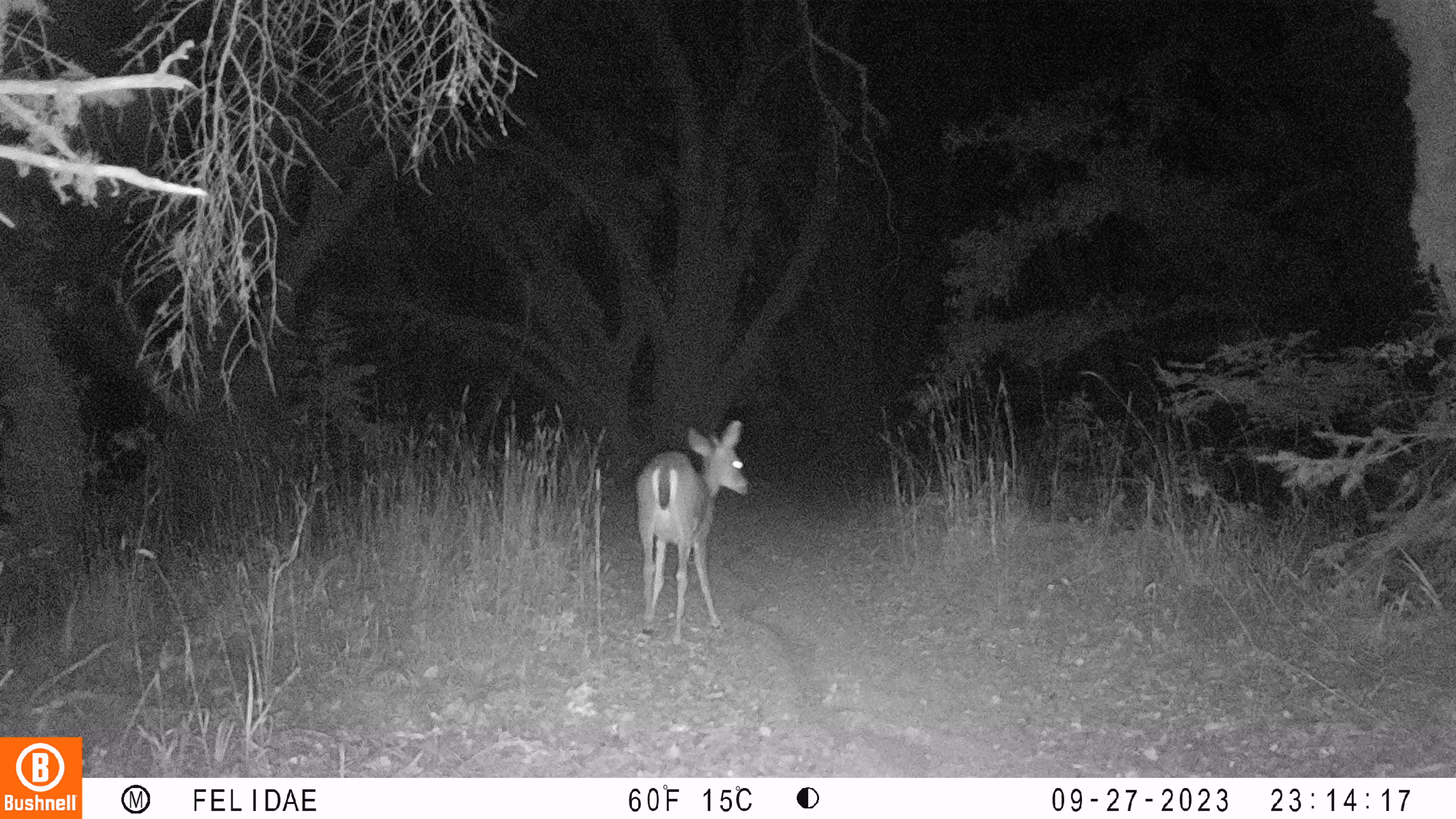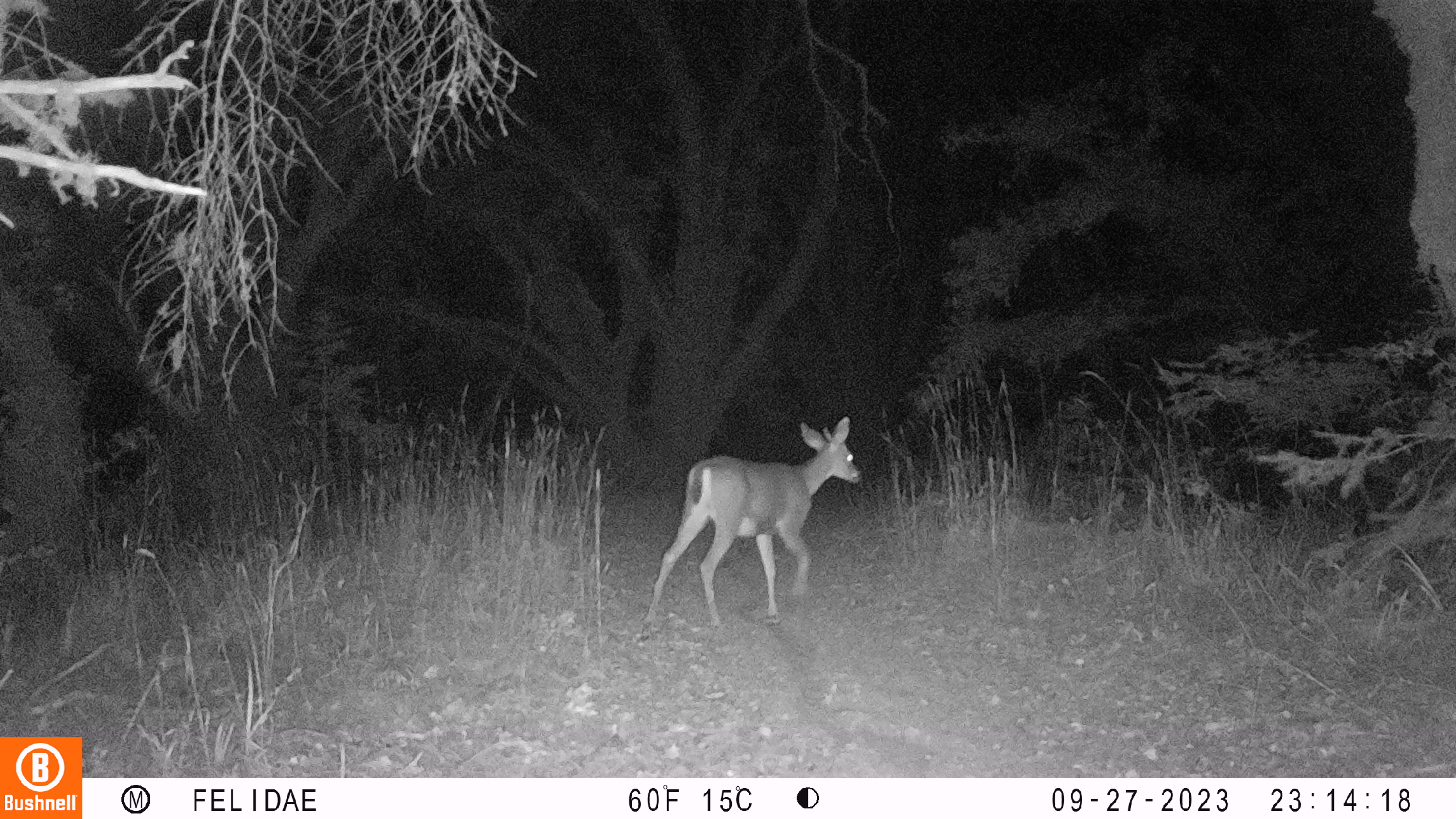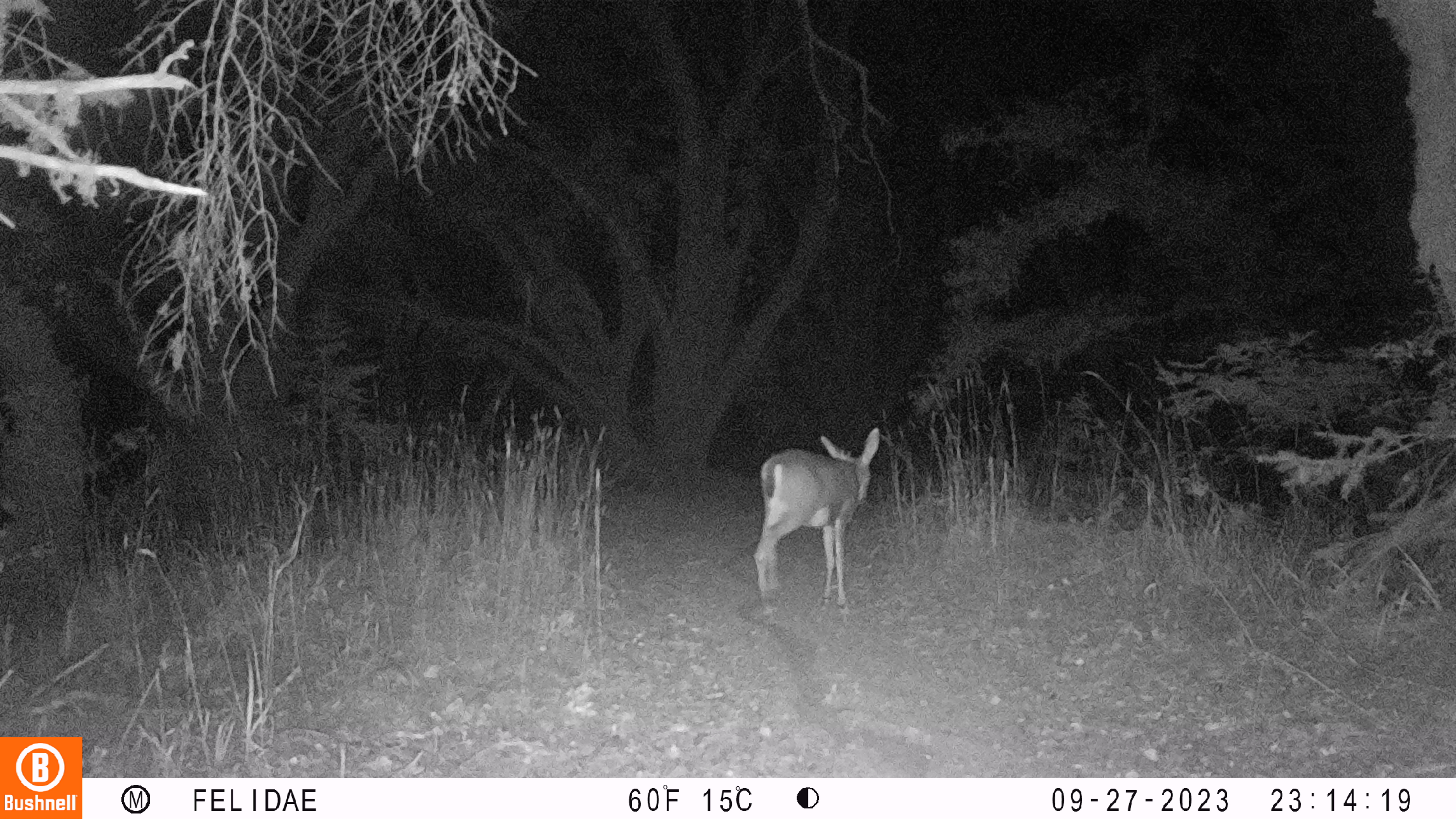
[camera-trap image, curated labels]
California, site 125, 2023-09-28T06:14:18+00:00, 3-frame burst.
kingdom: Animalia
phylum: Chordata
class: Mammalia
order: Artiodactyla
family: Cervidae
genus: Odocoileus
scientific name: Odocoileus hemionus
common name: mule deer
Mule deer (Odocoileus hemionus).